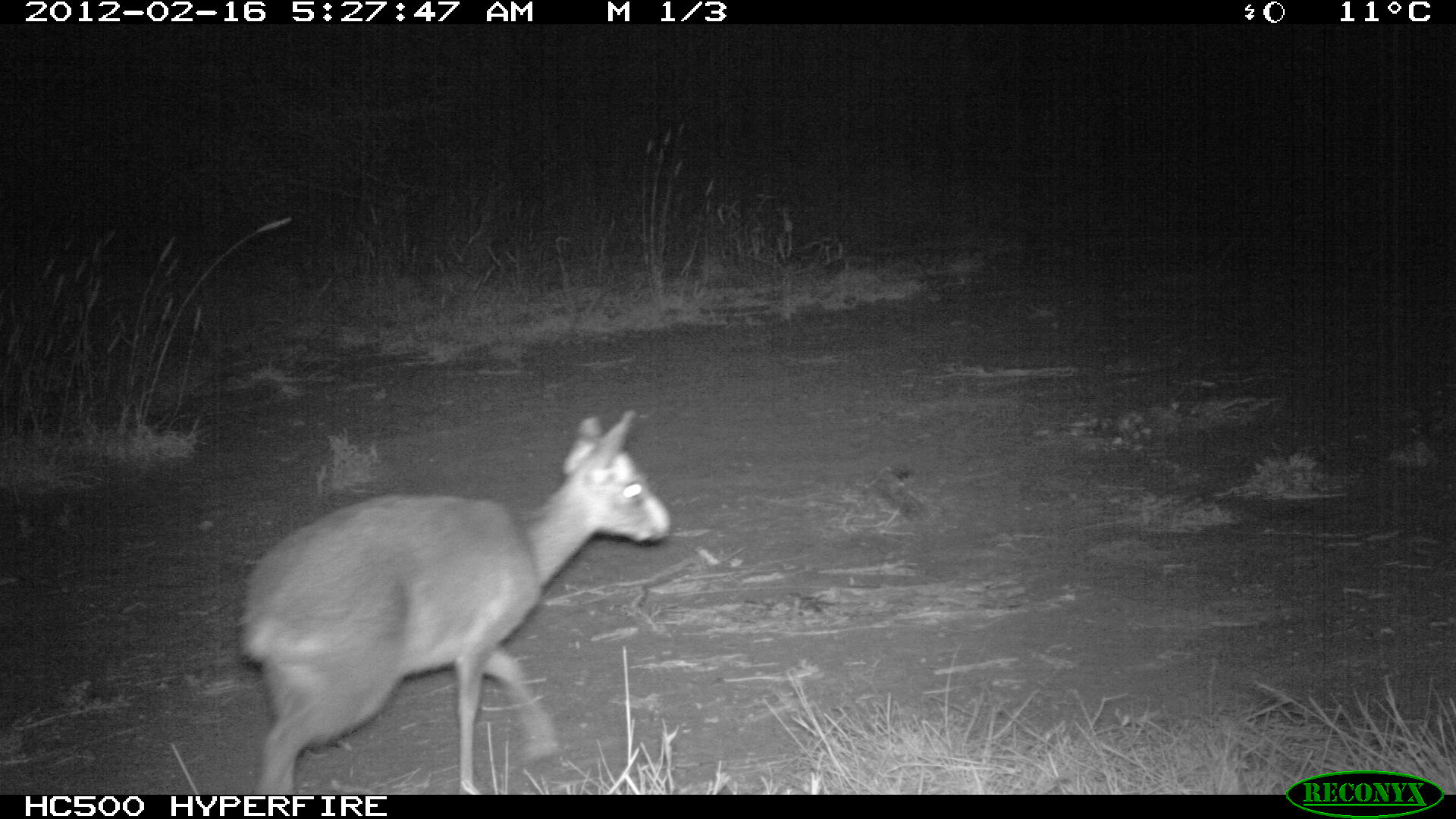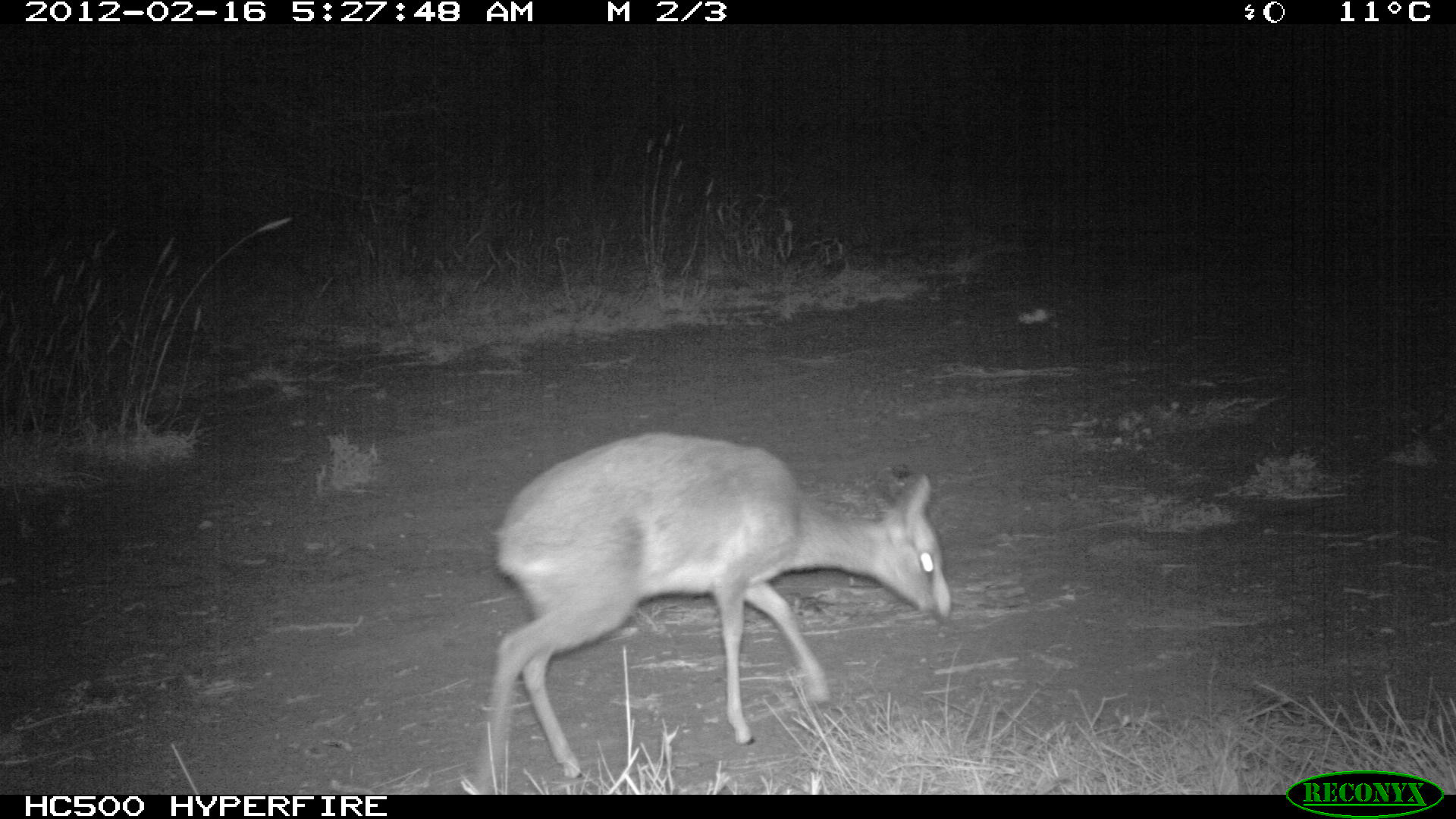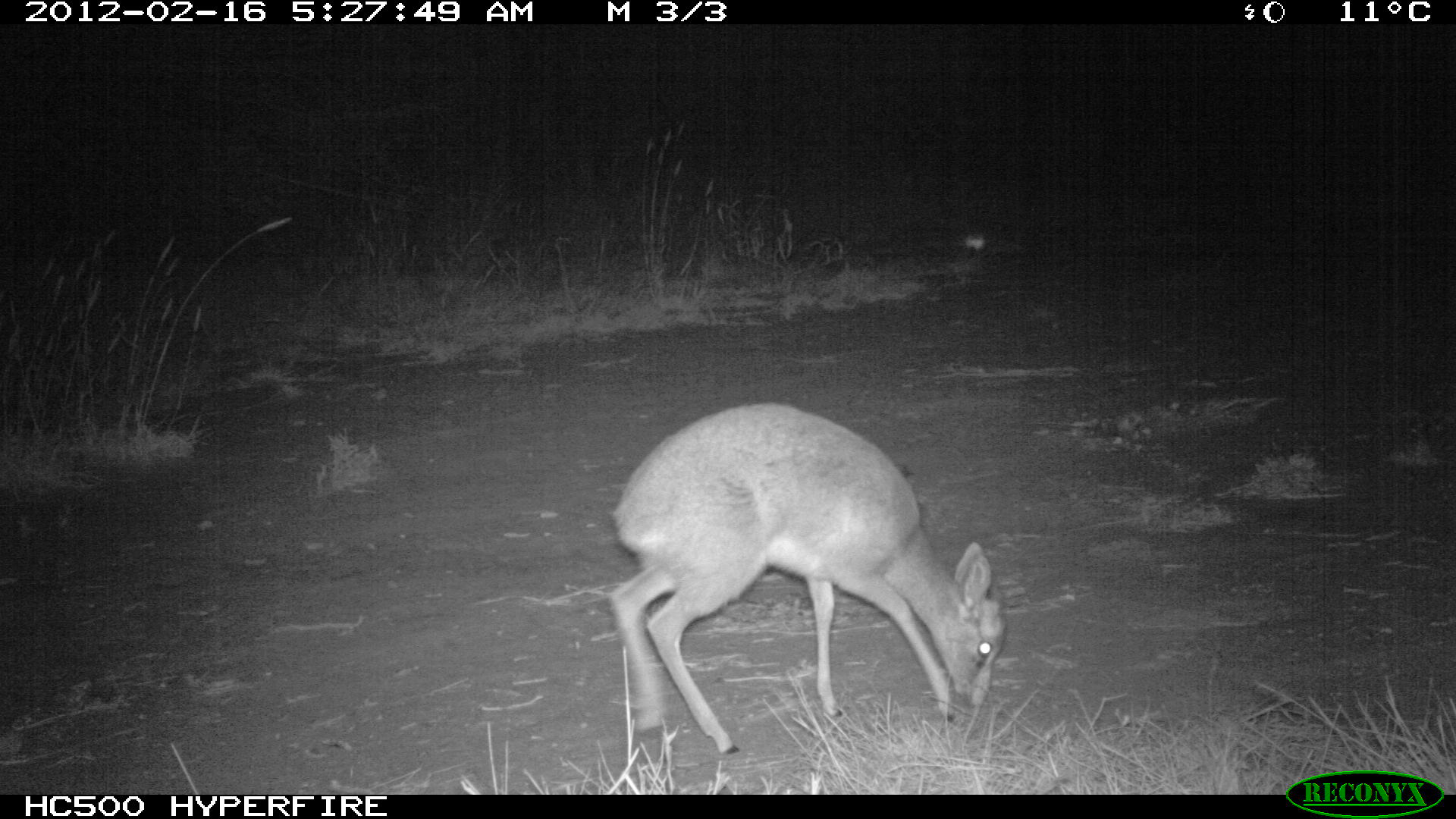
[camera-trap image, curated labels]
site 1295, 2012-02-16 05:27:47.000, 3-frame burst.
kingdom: Animalia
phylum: Chordata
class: Mammalia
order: Artiodactyla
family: Bovidae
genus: Madoqua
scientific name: Madoqua guentheri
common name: günther's dik-dik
Madoqua guentheri (günther's dik-dik), count 1.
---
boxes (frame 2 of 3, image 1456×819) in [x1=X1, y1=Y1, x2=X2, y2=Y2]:
madoqua guentheri: [x1=478, y1=430, x2=953, y2=790]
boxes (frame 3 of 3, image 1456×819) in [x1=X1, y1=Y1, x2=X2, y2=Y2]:
madoqua guentheri: [x1=603, y1=400, x2=1009, y2=756]